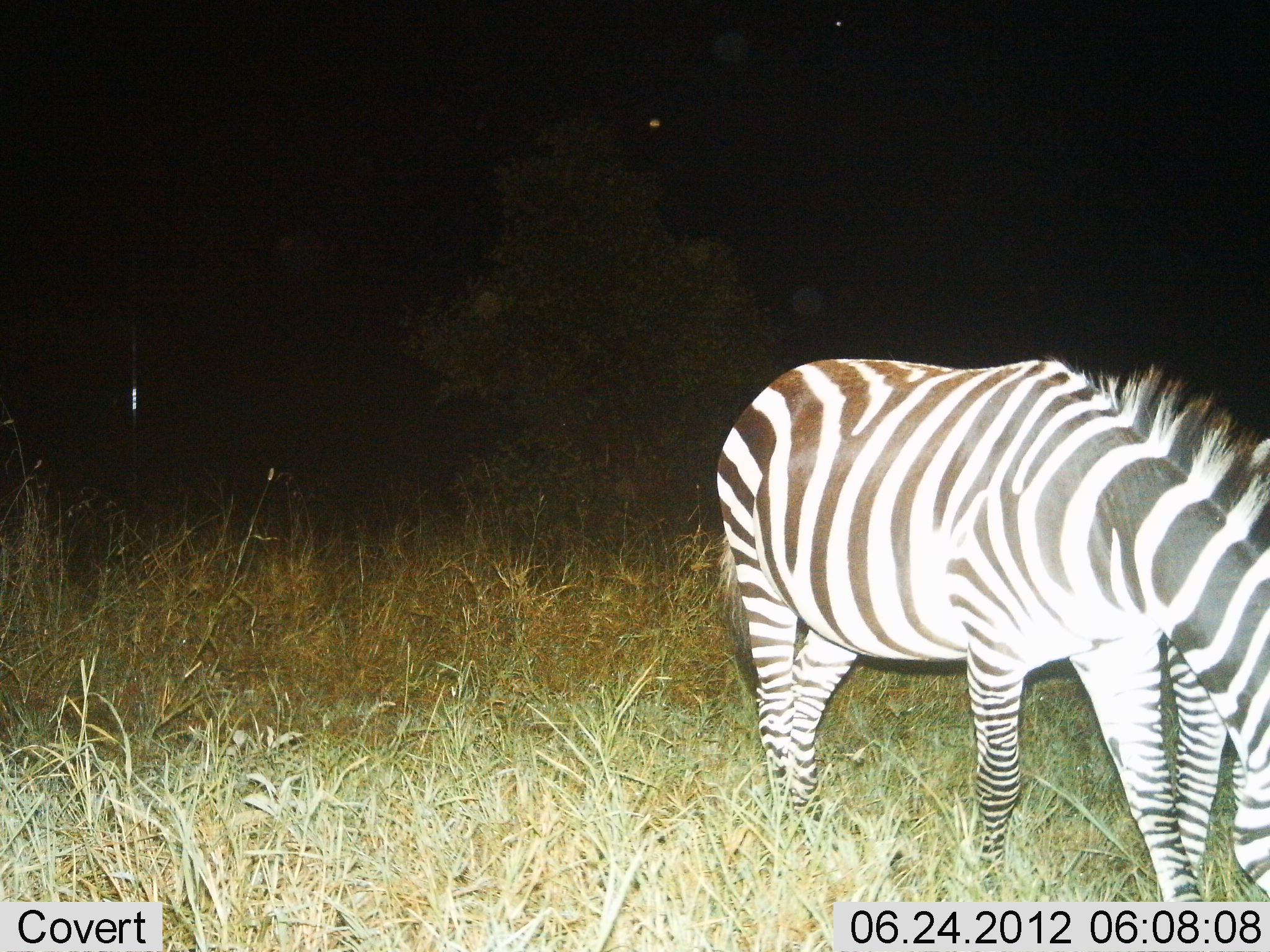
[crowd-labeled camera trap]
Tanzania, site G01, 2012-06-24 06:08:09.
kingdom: Animalia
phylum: Chordata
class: Mammalia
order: Perissodactyla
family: Equidae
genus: Equus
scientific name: Equus quagga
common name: plains zebra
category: zebra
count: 1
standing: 20%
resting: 0%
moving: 10%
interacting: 0%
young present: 0%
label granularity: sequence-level